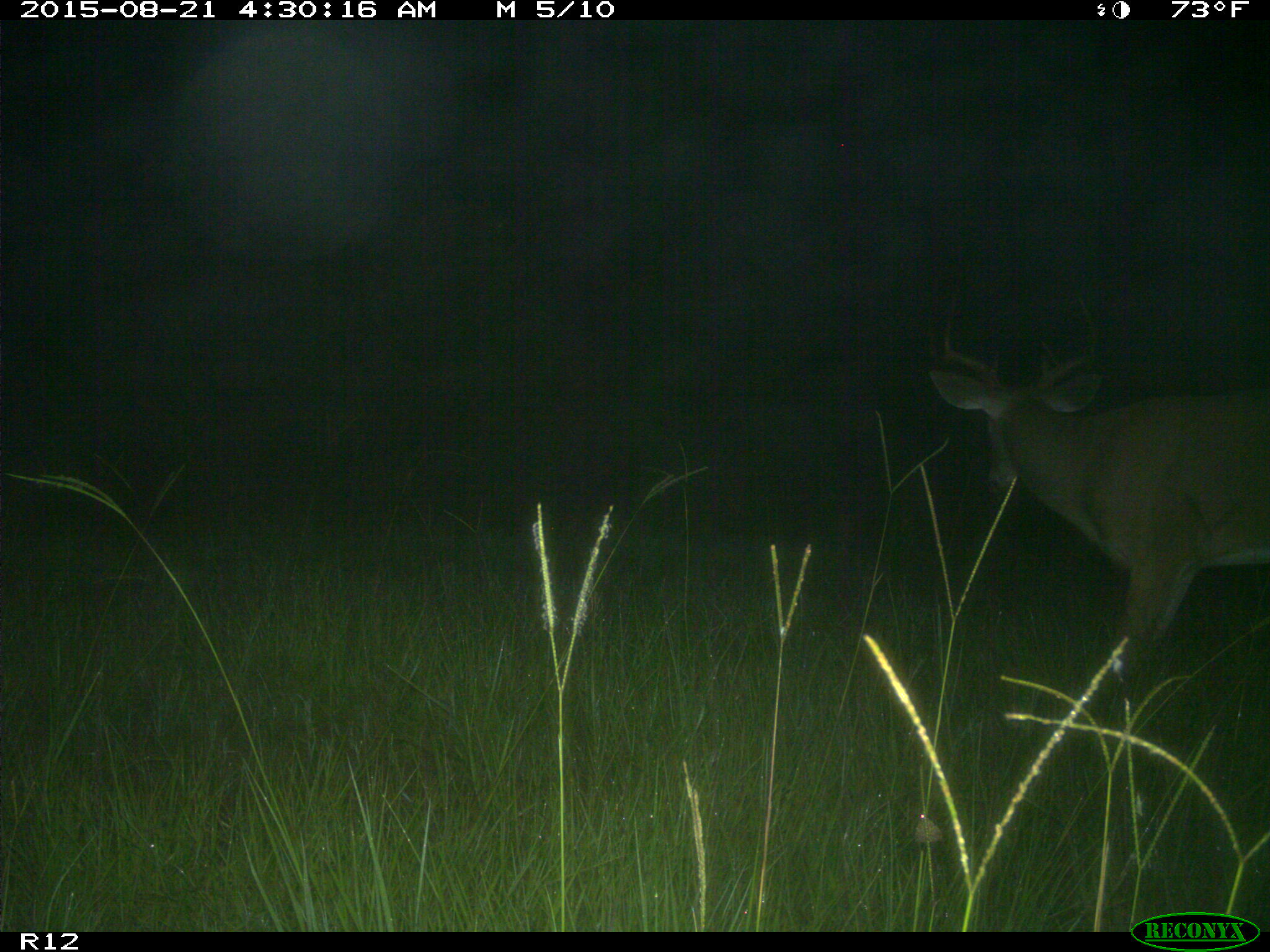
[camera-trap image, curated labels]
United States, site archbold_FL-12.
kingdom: Animalia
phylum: Chordata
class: Mammalia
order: Artiodactyla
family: Cervidae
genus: Odocoileus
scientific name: Odocoileus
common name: deer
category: unidentified deer